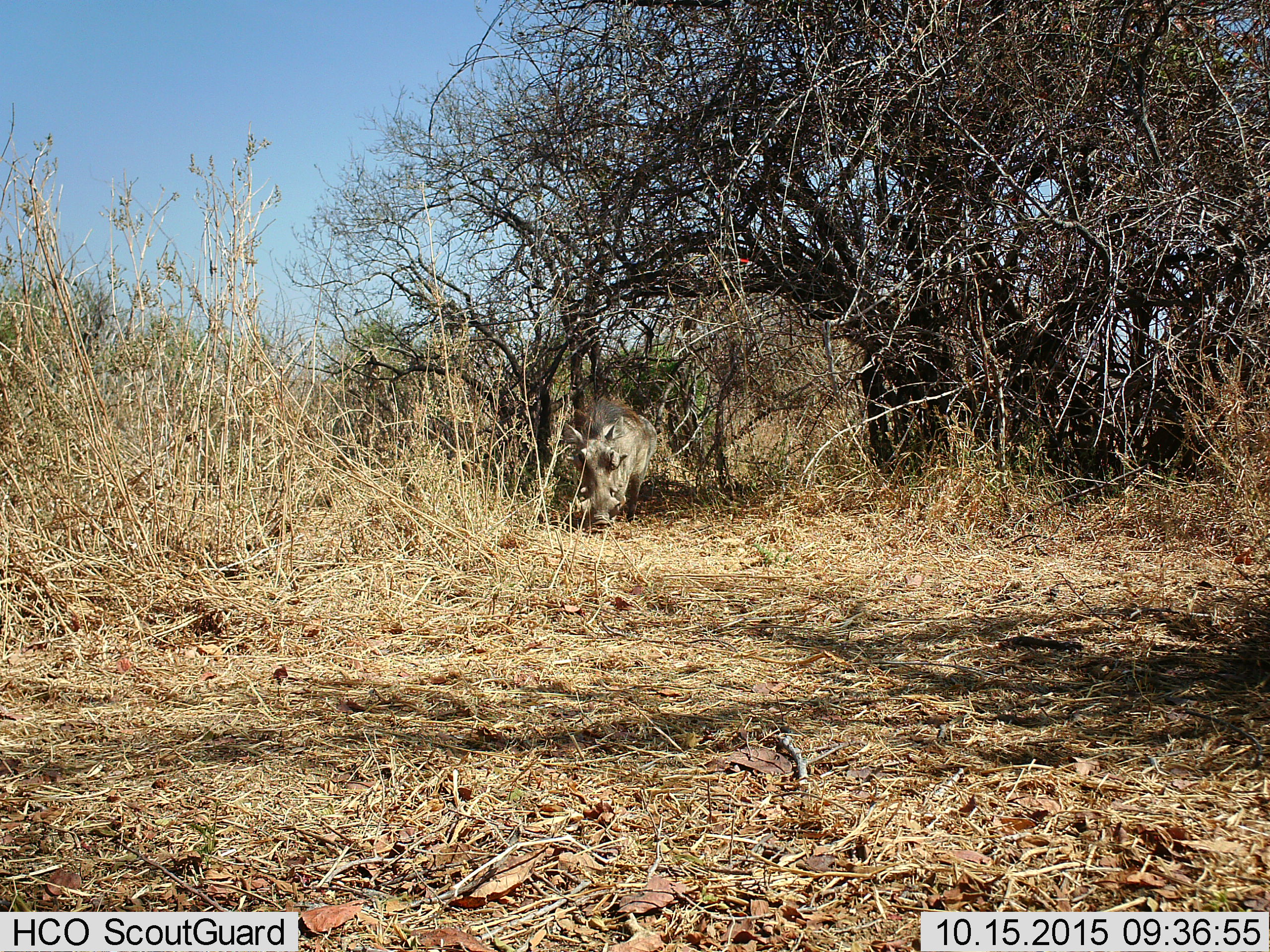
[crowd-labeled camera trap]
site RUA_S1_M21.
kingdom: Animalia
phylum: Chordata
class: Mammalia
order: Artiodactyla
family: Suidae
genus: Phacochoerus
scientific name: Phacochoerus africanus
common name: warthog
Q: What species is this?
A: Warthog (Phacochoerus africanus).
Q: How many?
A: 1.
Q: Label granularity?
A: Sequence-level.